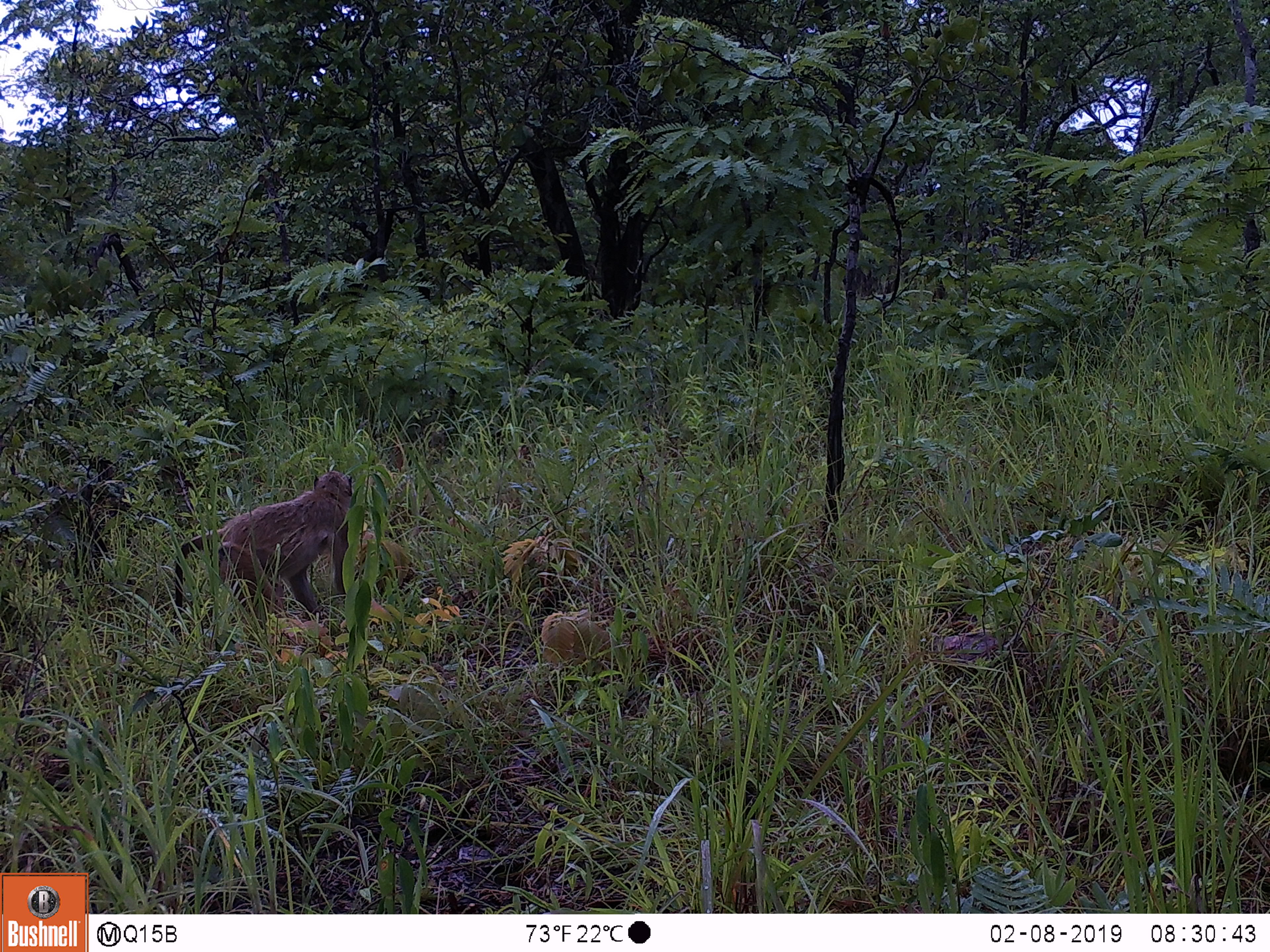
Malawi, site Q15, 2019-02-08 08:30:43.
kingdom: Animalia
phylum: Chordata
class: Mammalia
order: Primates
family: Cercopithecidae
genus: Papio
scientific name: Papio cynocephalus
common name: yellow baboon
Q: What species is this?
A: Yellow baboon (Papio cynocephalus).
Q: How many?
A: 1.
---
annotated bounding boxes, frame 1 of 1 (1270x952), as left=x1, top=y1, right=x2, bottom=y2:
yellow baboon: left=163, top=464, right=373, bottom=639